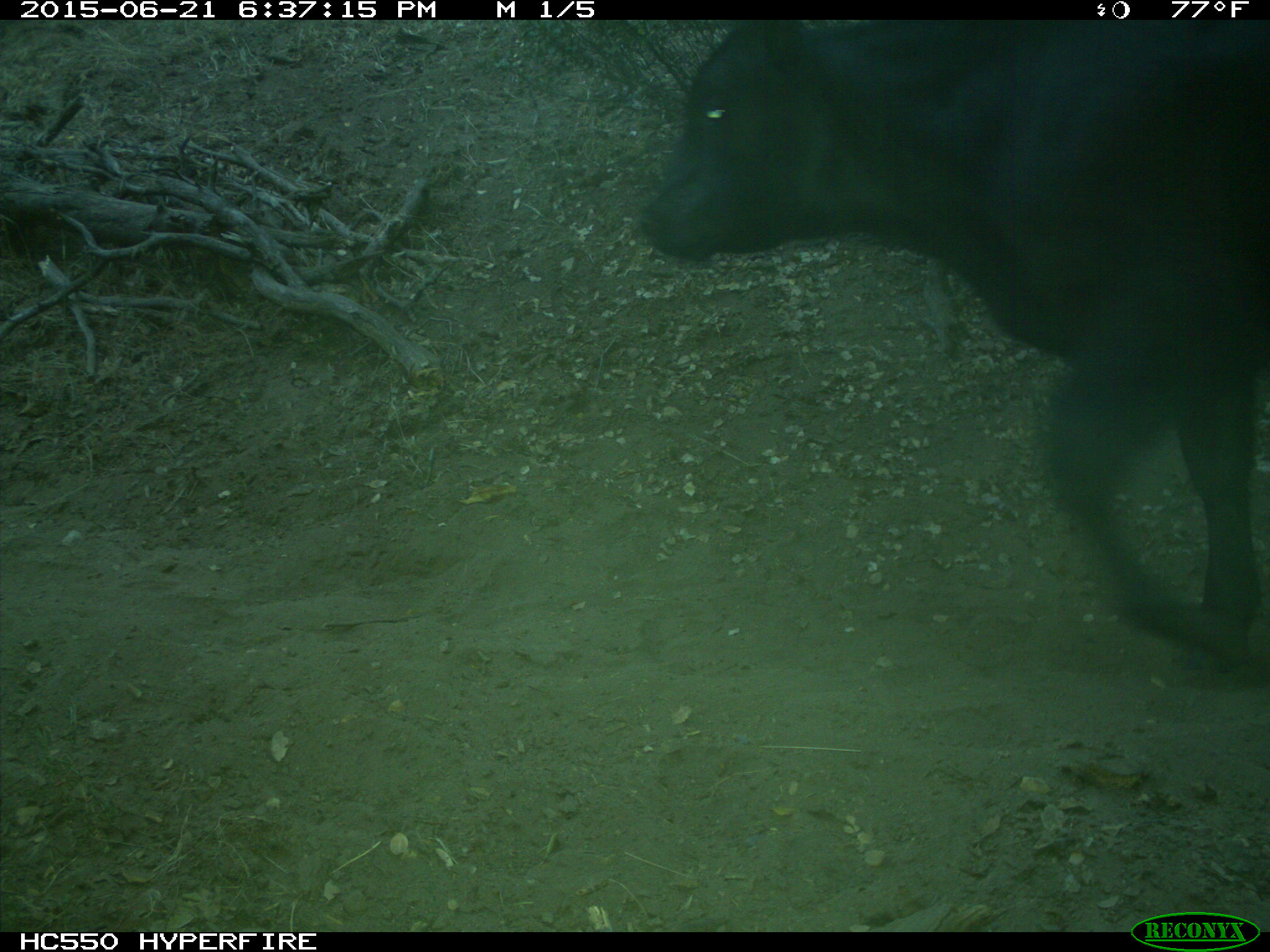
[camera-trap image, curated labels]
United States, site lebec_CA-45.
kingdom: Animalia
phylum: Chordata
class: Mammalia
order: Artiodactyla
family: Bovidae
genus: Bos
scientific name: Bos taurus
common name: domestic cow